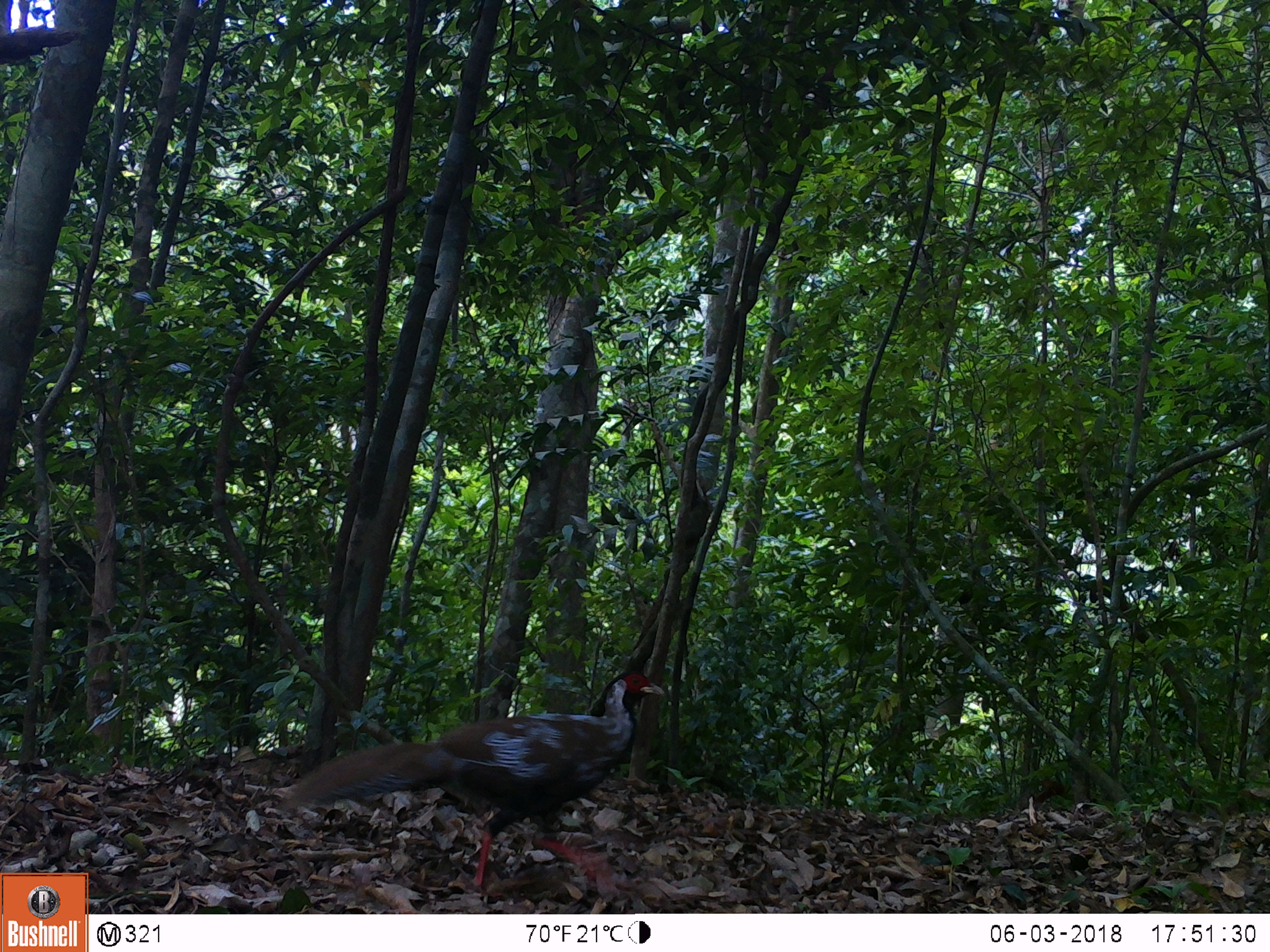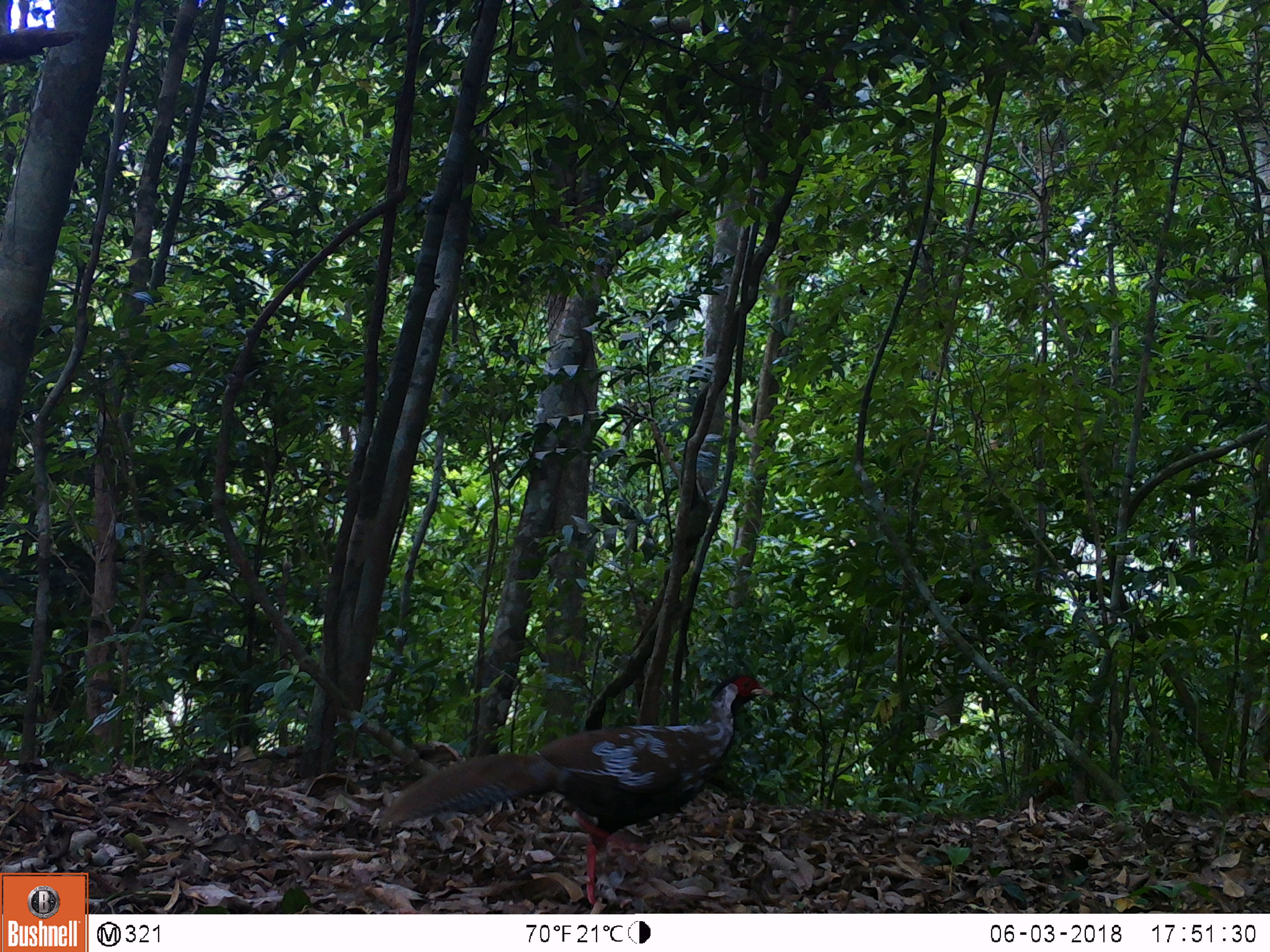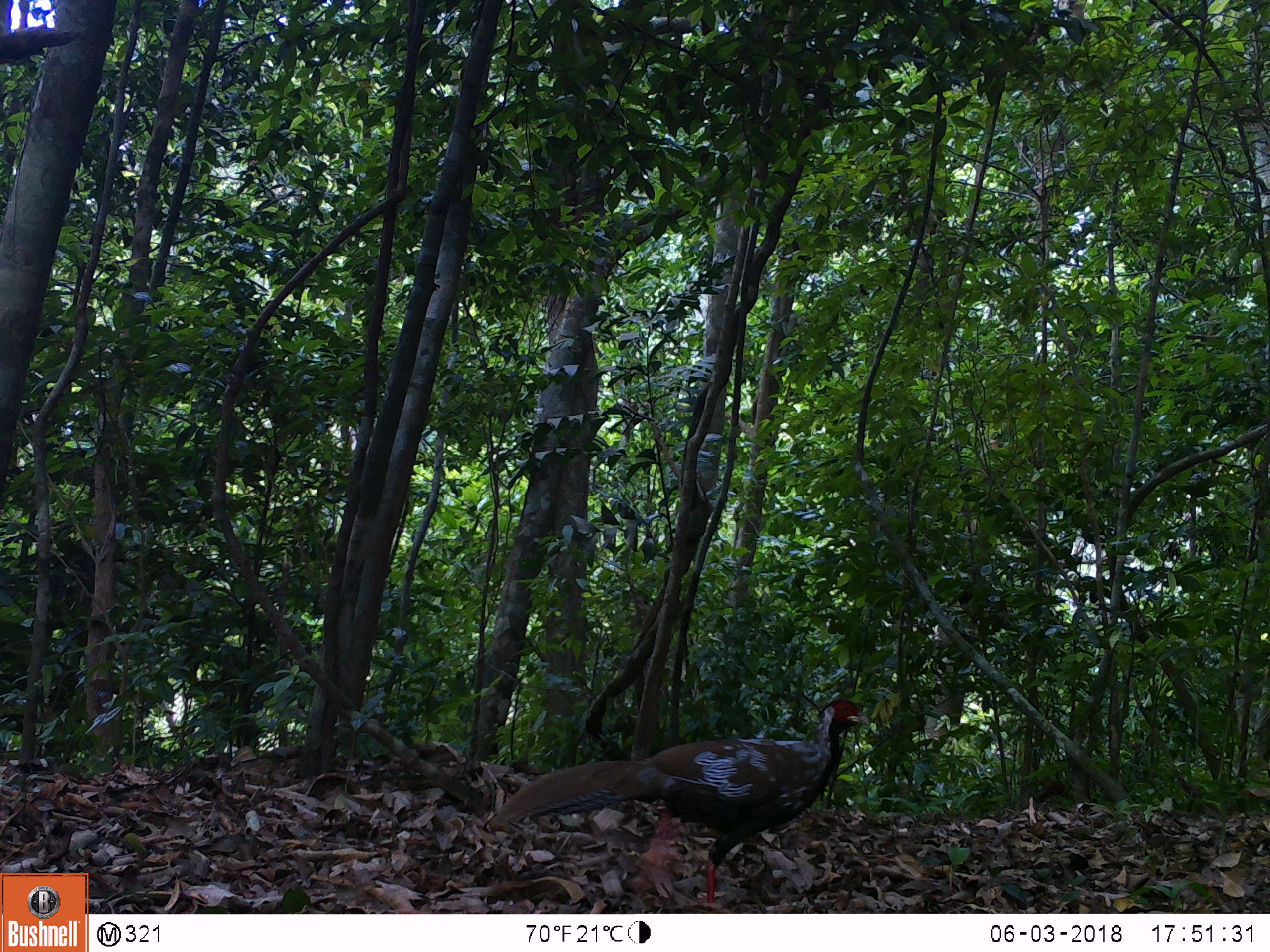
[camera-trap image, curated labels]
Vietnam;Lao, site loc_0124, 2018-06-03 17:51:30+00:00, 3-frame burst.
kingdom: Animalia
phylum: Chordata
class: Aves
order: Galliformes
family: Phasianidae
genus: Lophura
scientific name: Lophura nycthemera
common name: silver pheasant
Silver pheasant (Lophura nycthemera). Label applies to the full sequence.